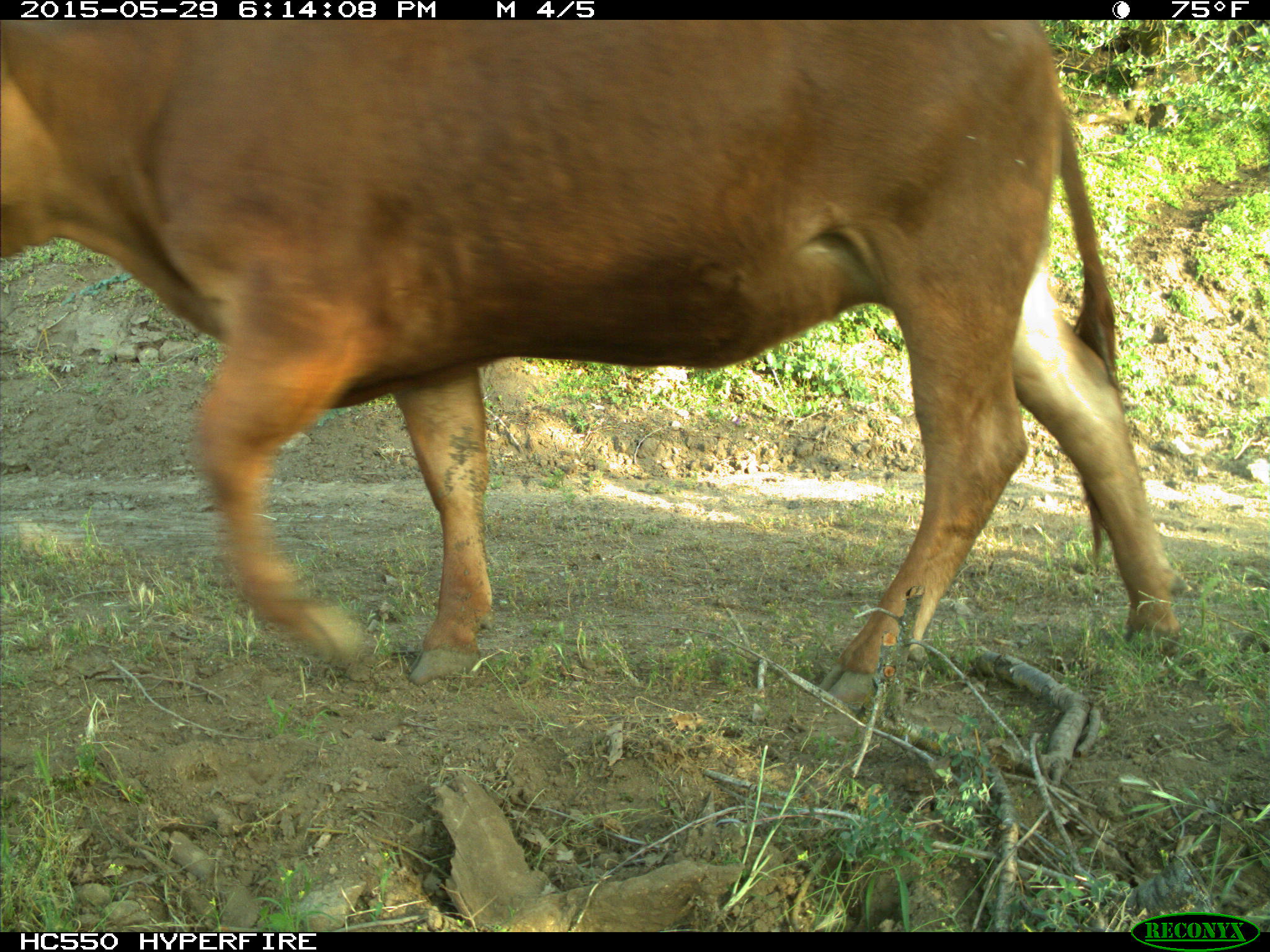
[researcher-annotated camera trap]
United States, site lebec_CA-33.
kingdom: Animalia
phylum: Chordata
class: Mammalia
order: Artiodactyla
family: Bovidae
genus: Bos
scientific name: Bos taurus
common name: domestic cow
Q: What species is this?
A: Bos taurus (domestic cow).